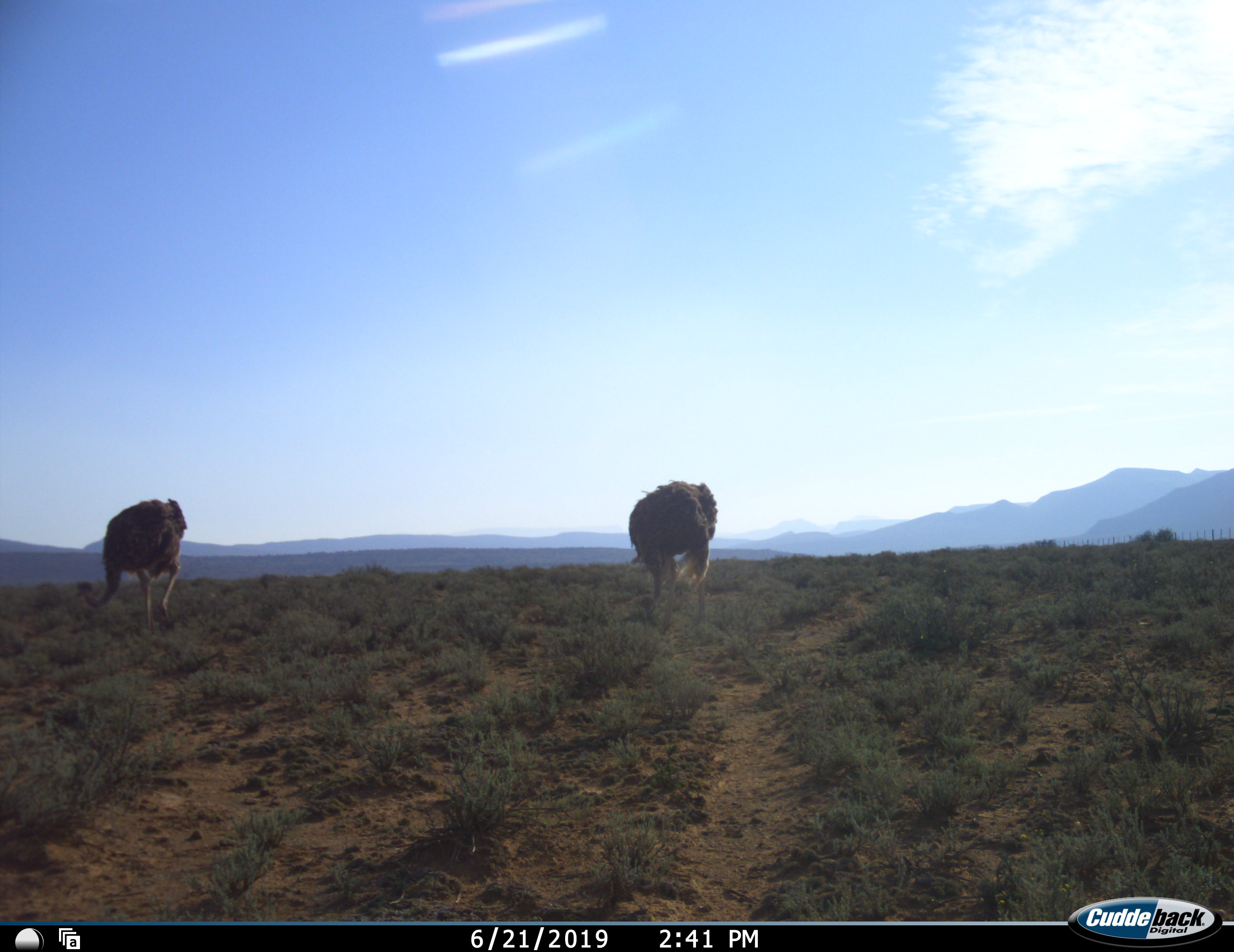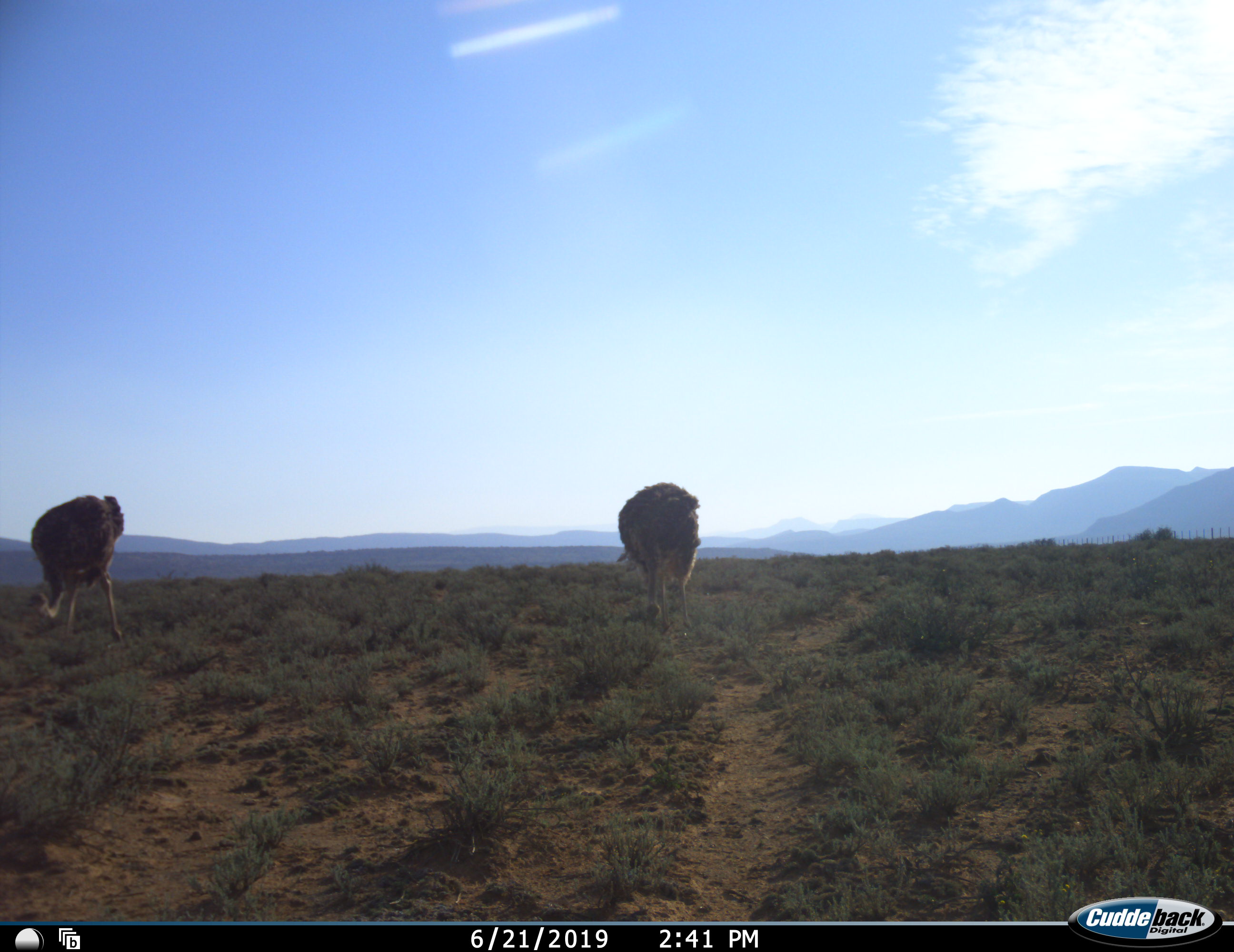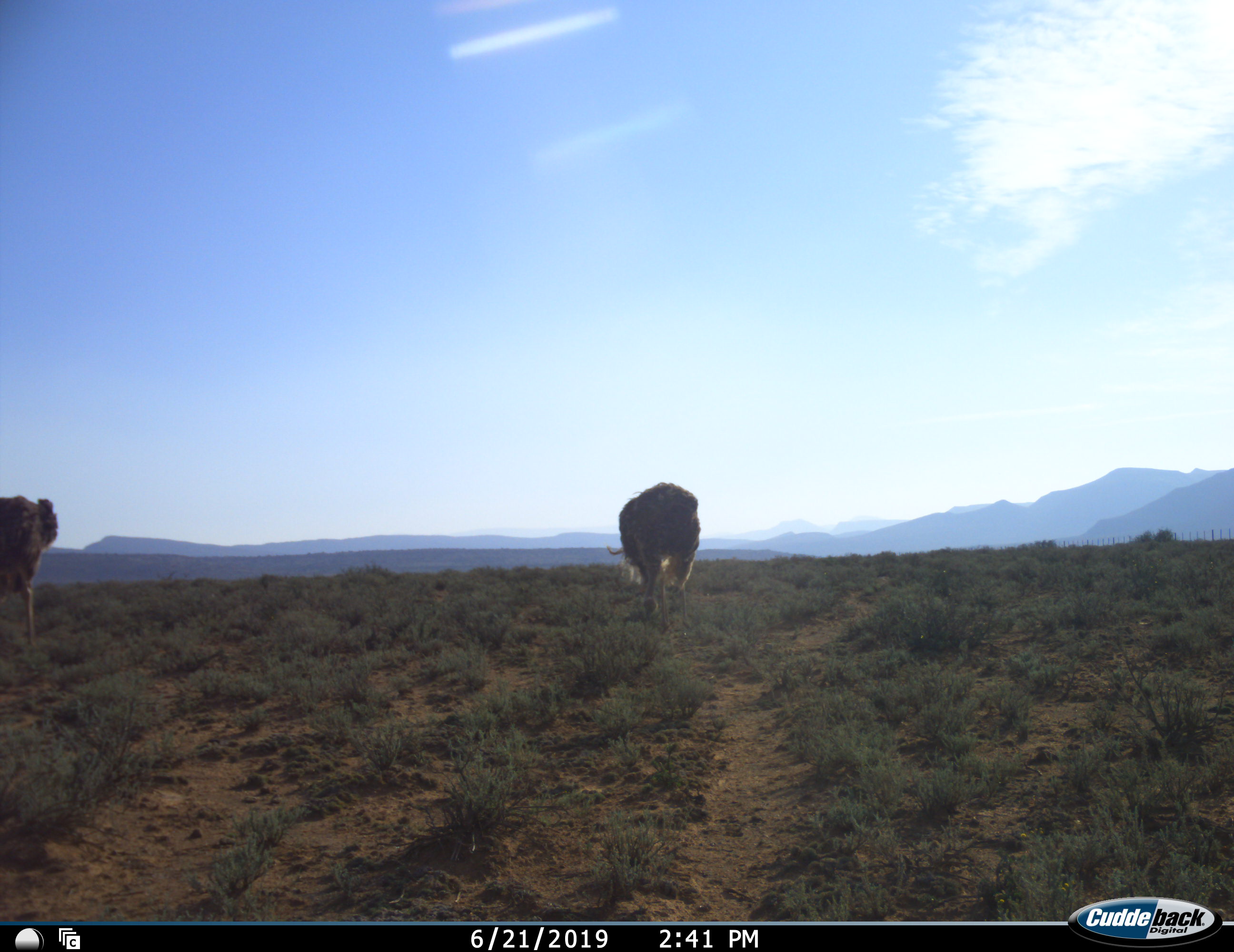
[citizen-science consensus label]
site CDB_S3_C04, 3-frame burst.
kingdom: Animalia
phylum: Chordata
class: Aves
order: Struthioniformes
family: Struthionidae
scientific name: Struthionidae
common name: ostrich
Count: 2.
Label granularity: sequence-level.